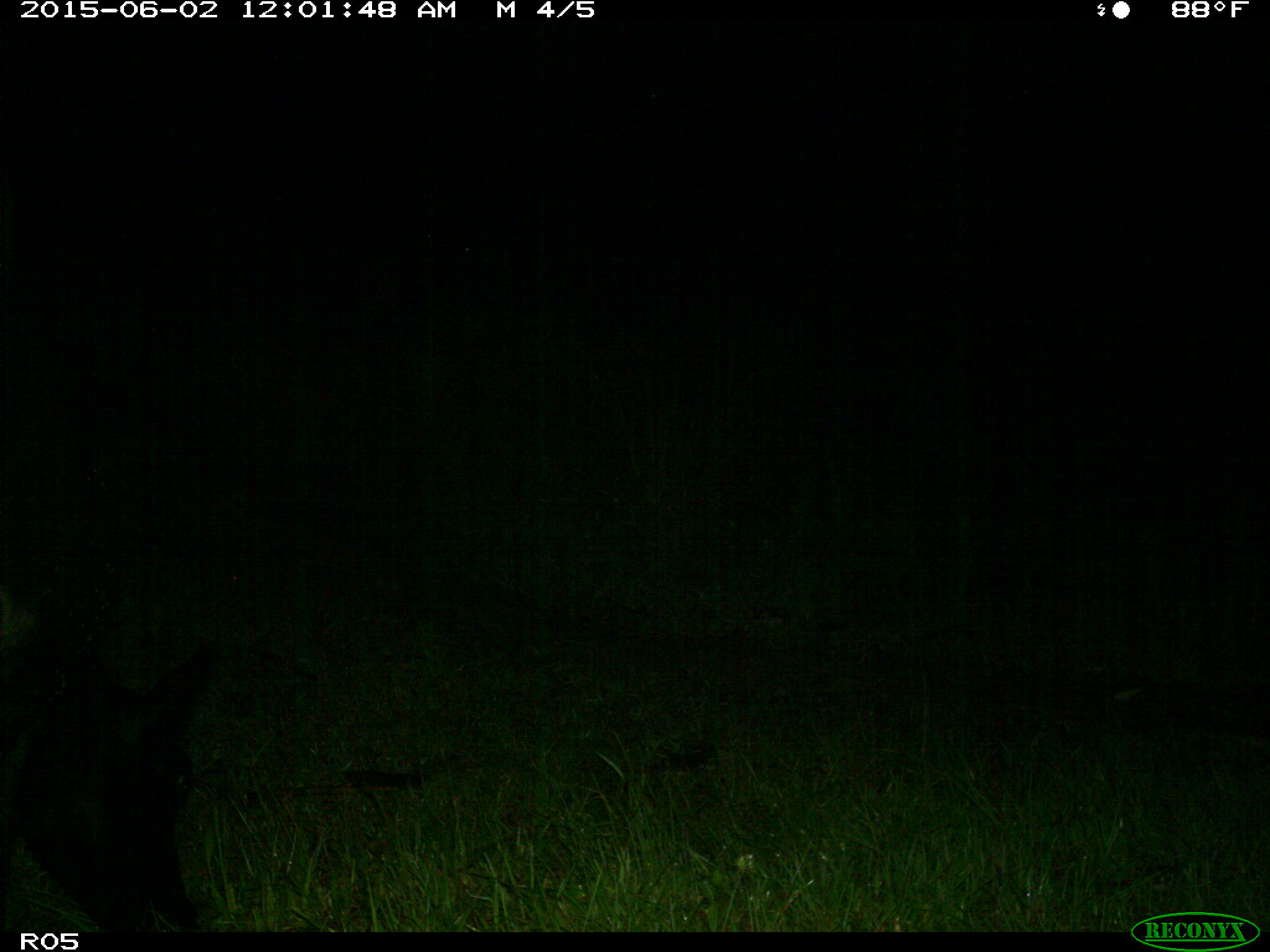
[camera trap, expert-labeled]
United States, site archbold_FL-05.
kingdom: Animalia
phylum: Chordata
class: Mammalia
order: Artiodactyla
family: Bovidae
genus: Bos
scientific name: Bos taurus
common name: domestic cow